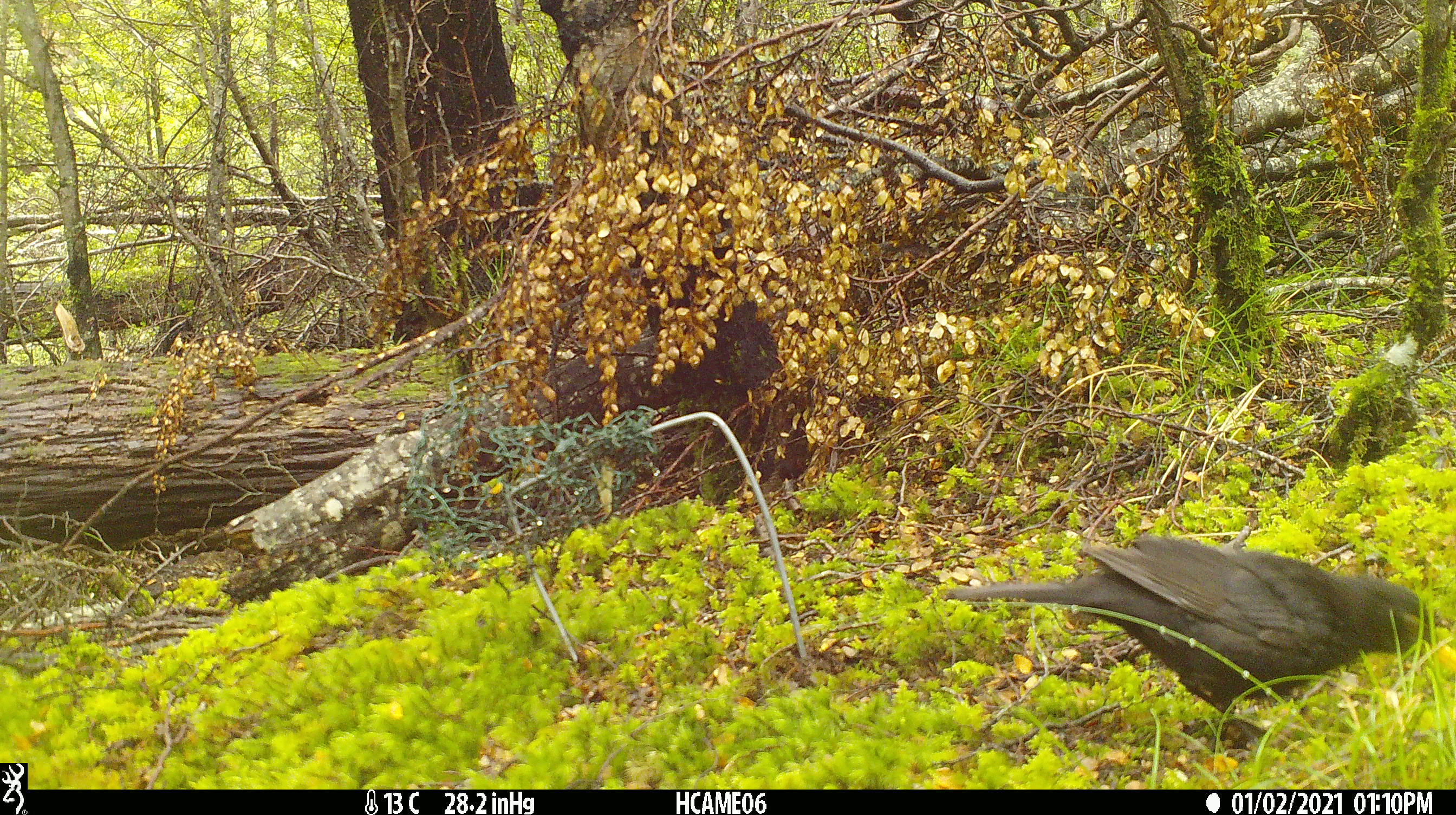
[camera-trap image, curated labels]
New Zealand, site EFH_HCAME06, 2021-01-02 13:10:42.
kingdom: Animalia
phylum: Chordata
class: Aves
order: Passeriformes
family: Turdidae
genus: Turdus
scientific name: Turdus merula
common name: eurasian blackbird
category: blackbird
Blackbird (eurasian blackbird) (Turdus merula).